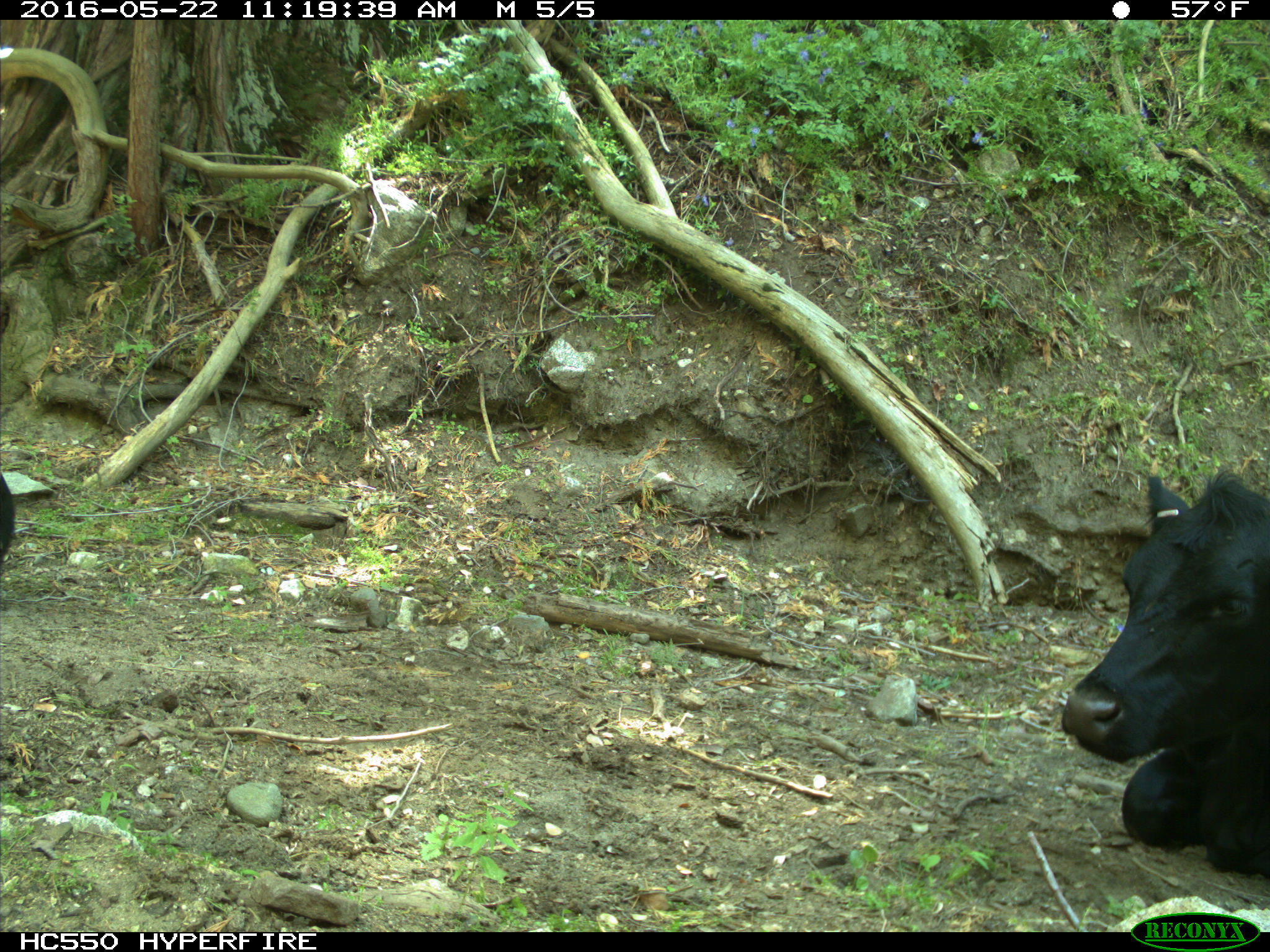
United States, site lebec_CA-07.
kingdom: Animalia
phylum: Chordata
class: Mammalia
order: Artiodactyla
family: Bovidae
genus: Bos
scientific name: Bos taurus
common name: domestic cow